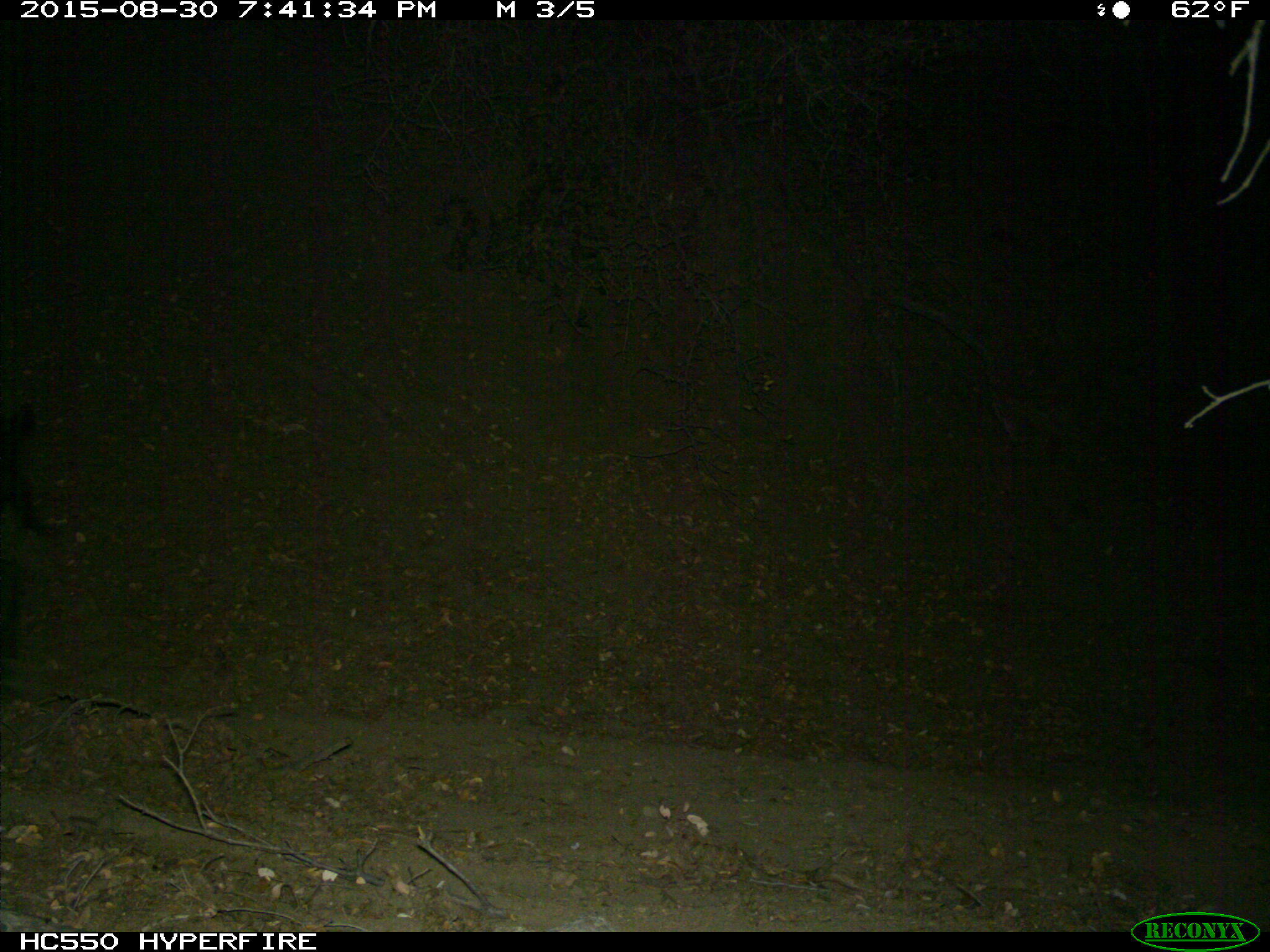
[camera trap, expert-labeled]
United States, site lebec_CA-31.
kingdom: Animalia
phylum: Chordata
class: Mammalia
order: Artiodactyla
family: Suidae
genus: Sus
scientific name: Sus scrofa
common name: wild boar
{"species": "Sus scrofa (wild boar)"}